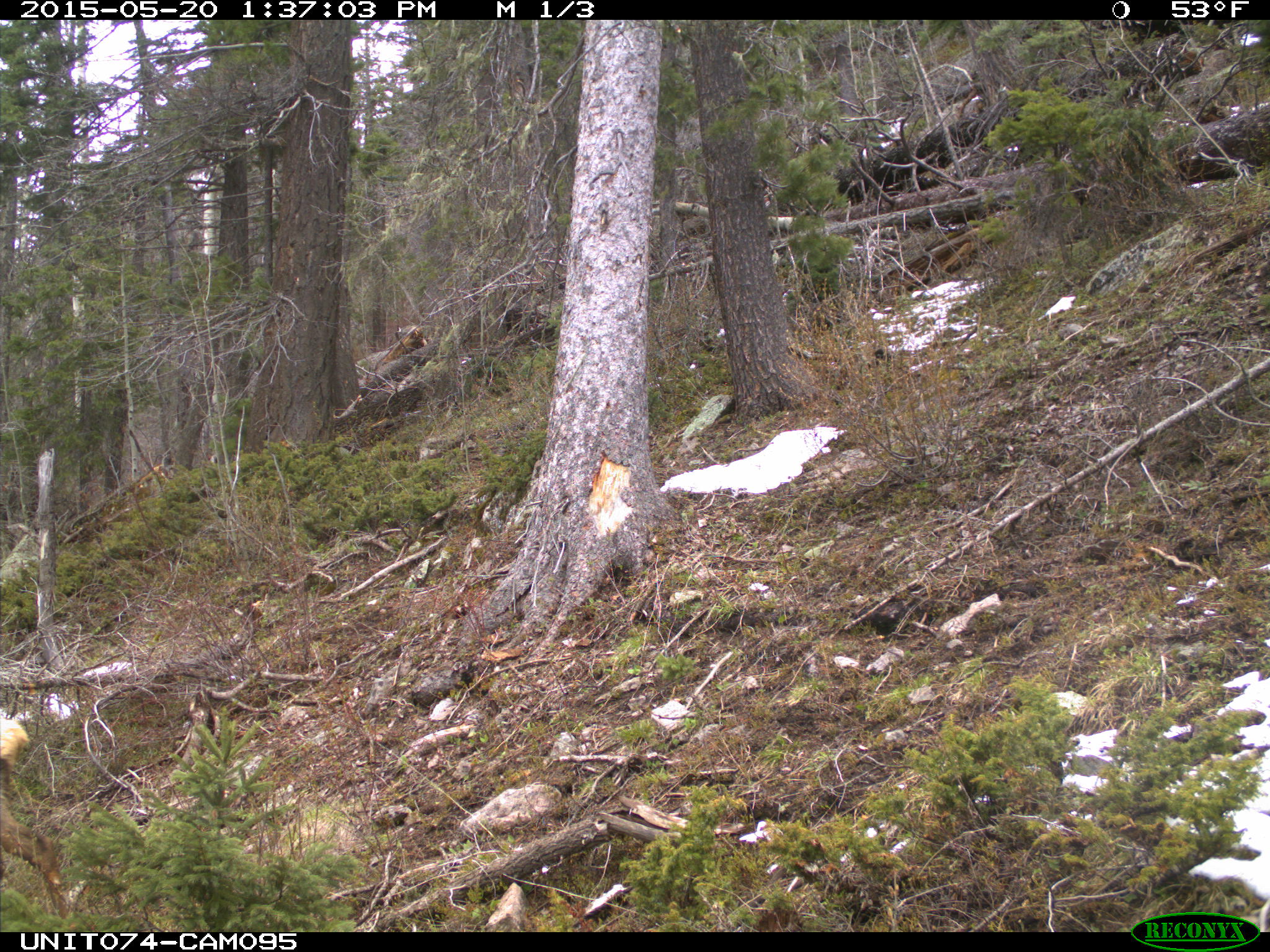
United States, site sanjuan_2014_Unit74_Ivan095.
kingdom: Animalia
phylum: Chordata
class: Mammalia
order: Artiodactyla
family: Cervidae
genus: Cervus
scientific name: Cervus elaphus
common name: red deer